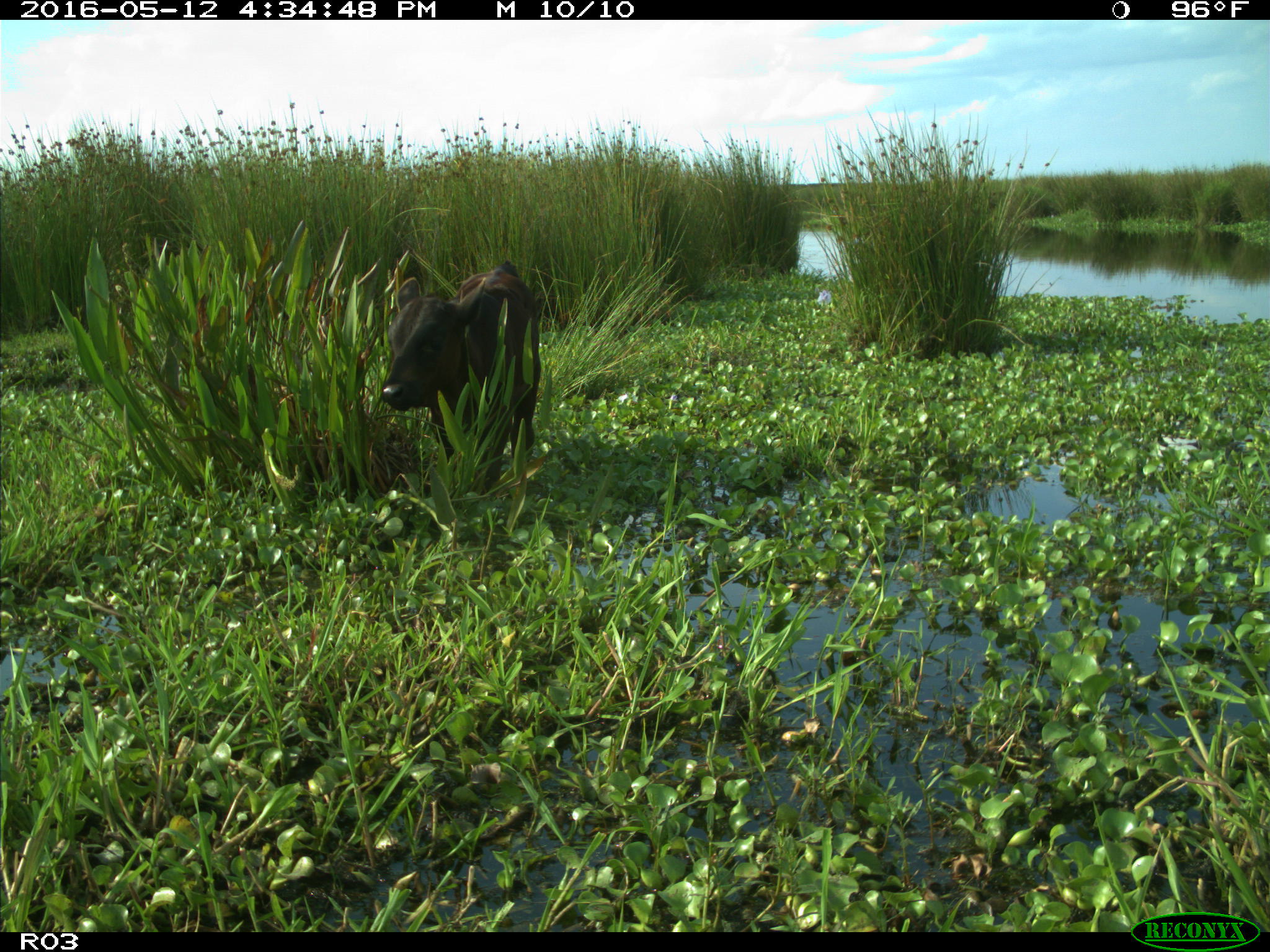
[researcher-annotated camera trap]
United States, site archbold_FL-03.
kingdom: Animalia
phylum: Chordata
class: Mammalia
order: Artiodactyla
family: Bovidae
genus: Bos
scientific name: Bos taurus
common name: domestic cow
Bos taurus (domestic cow).